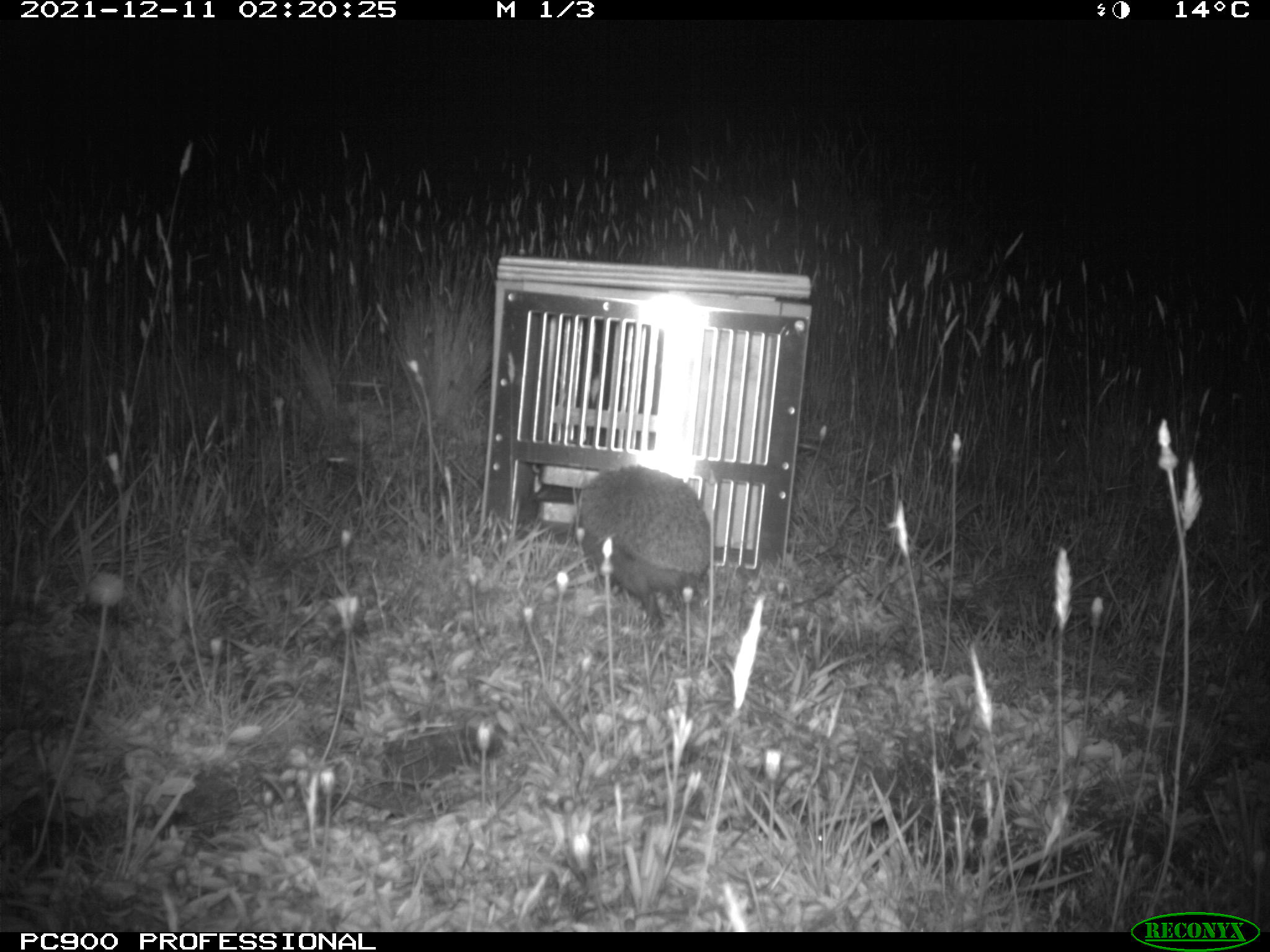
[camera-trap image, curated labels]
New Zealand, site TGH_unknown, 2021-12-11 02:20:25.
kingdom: Animalia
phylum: Chordata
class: Mammalia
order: Eulipotyphla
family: Erinaceidae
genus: Erinaceus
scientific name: Erinaceus europaeus europaeus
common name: european hedgehog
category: hedgehog